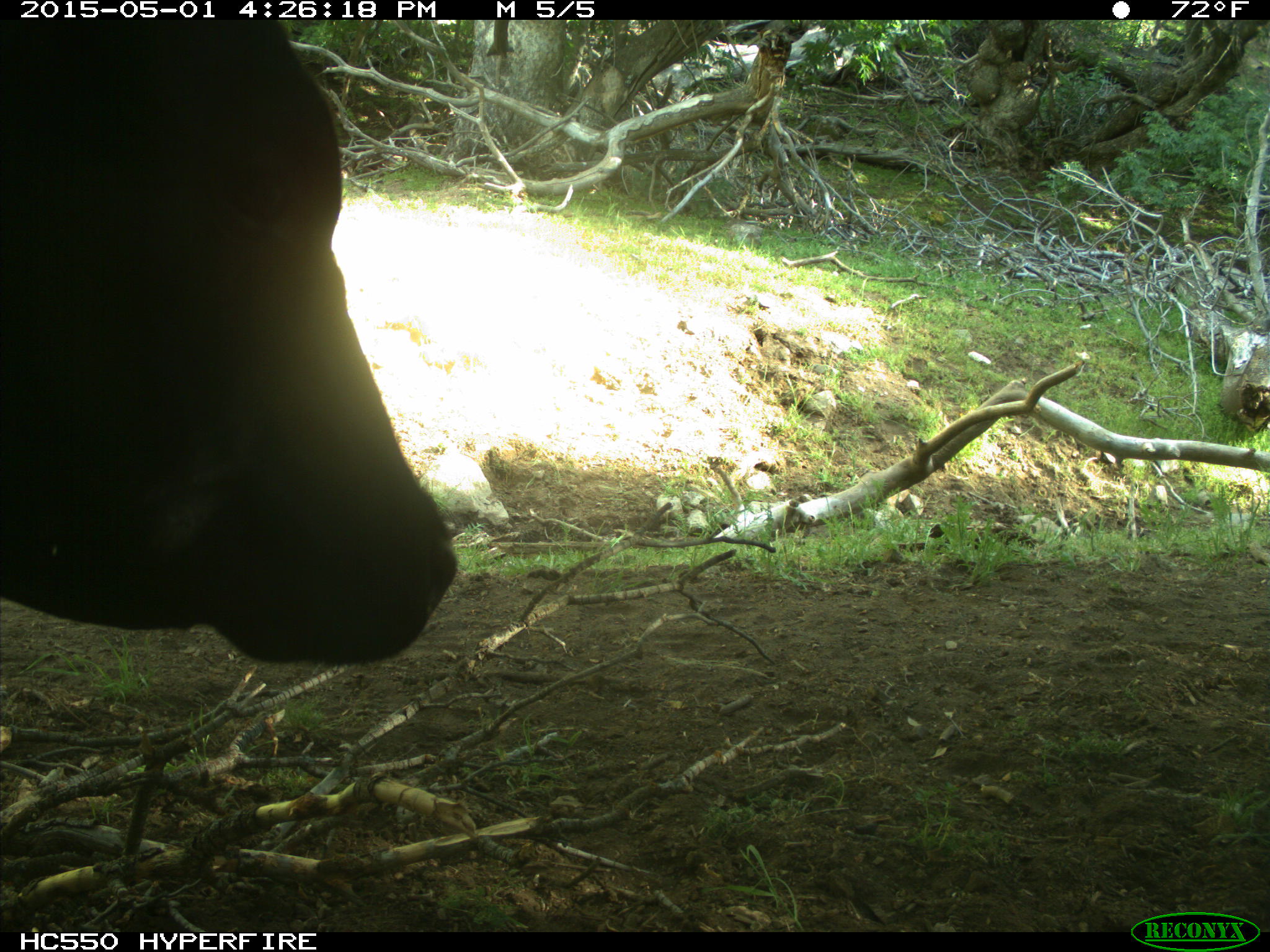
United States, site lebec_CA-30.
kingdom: Animalia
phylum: Chordata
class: Mammalia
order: Artiodactyla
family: Bovidae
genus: Bos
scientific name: Bos taurus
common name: domestic cow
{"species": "Bos taurus (domestic cow)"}